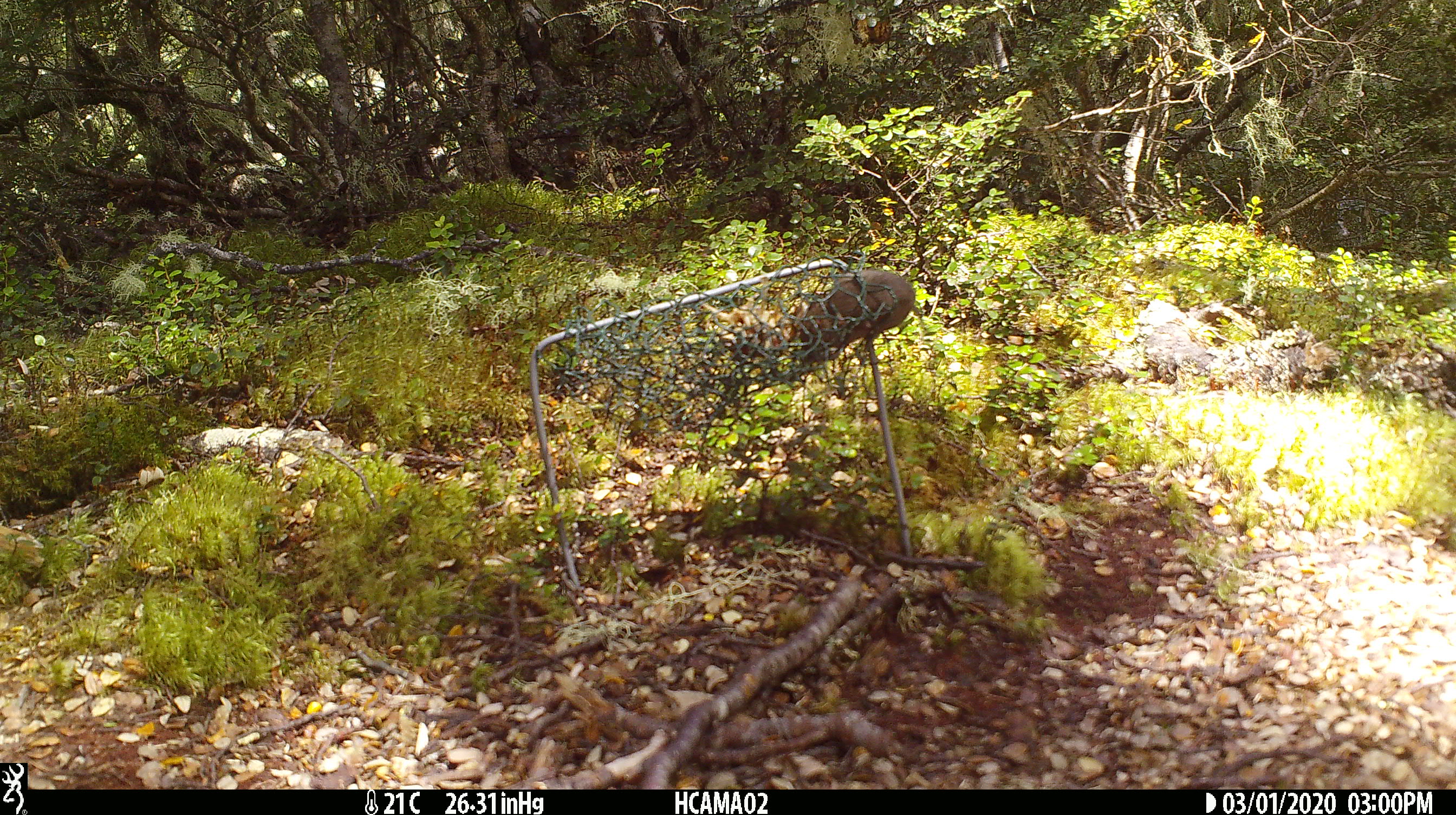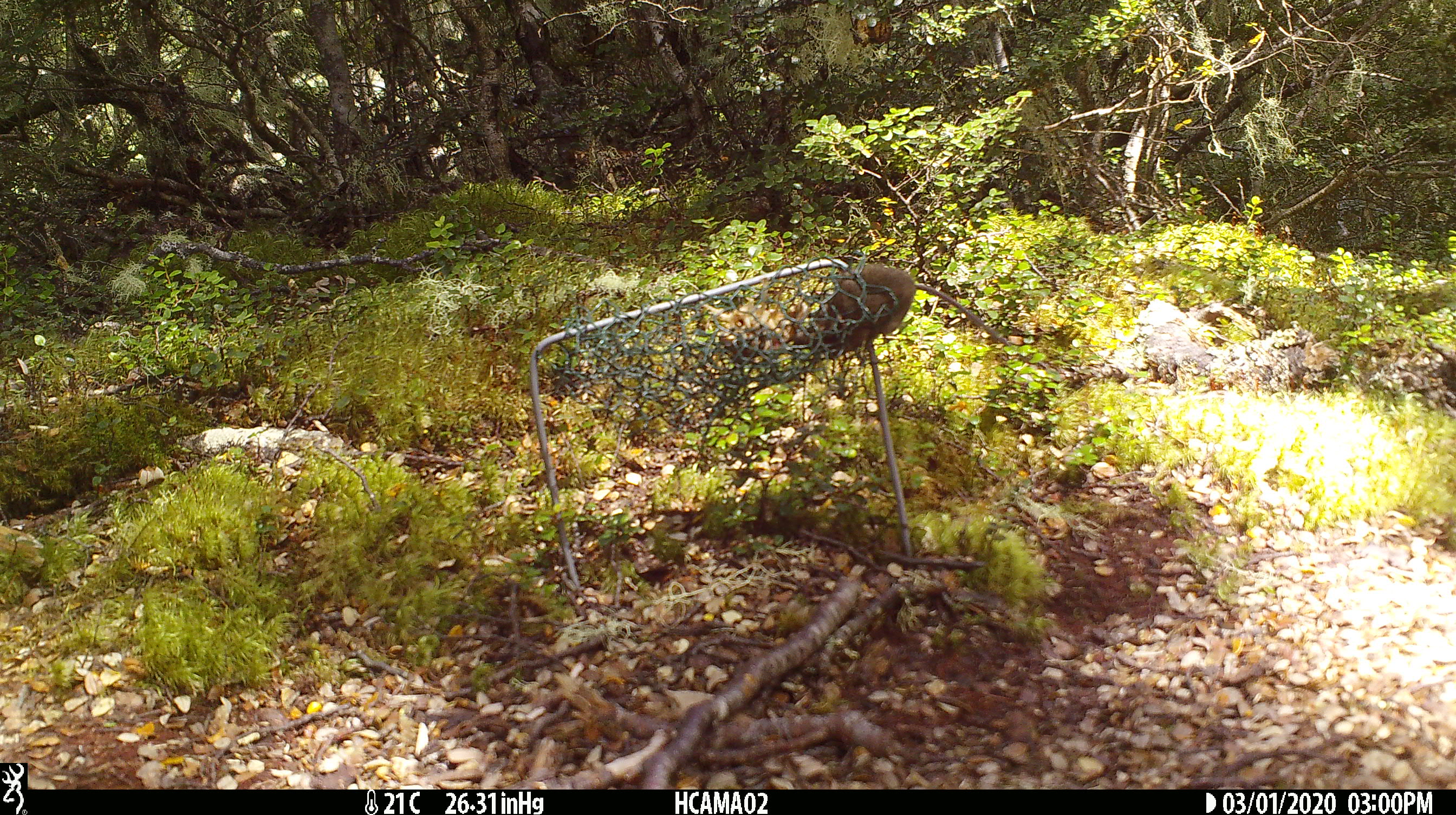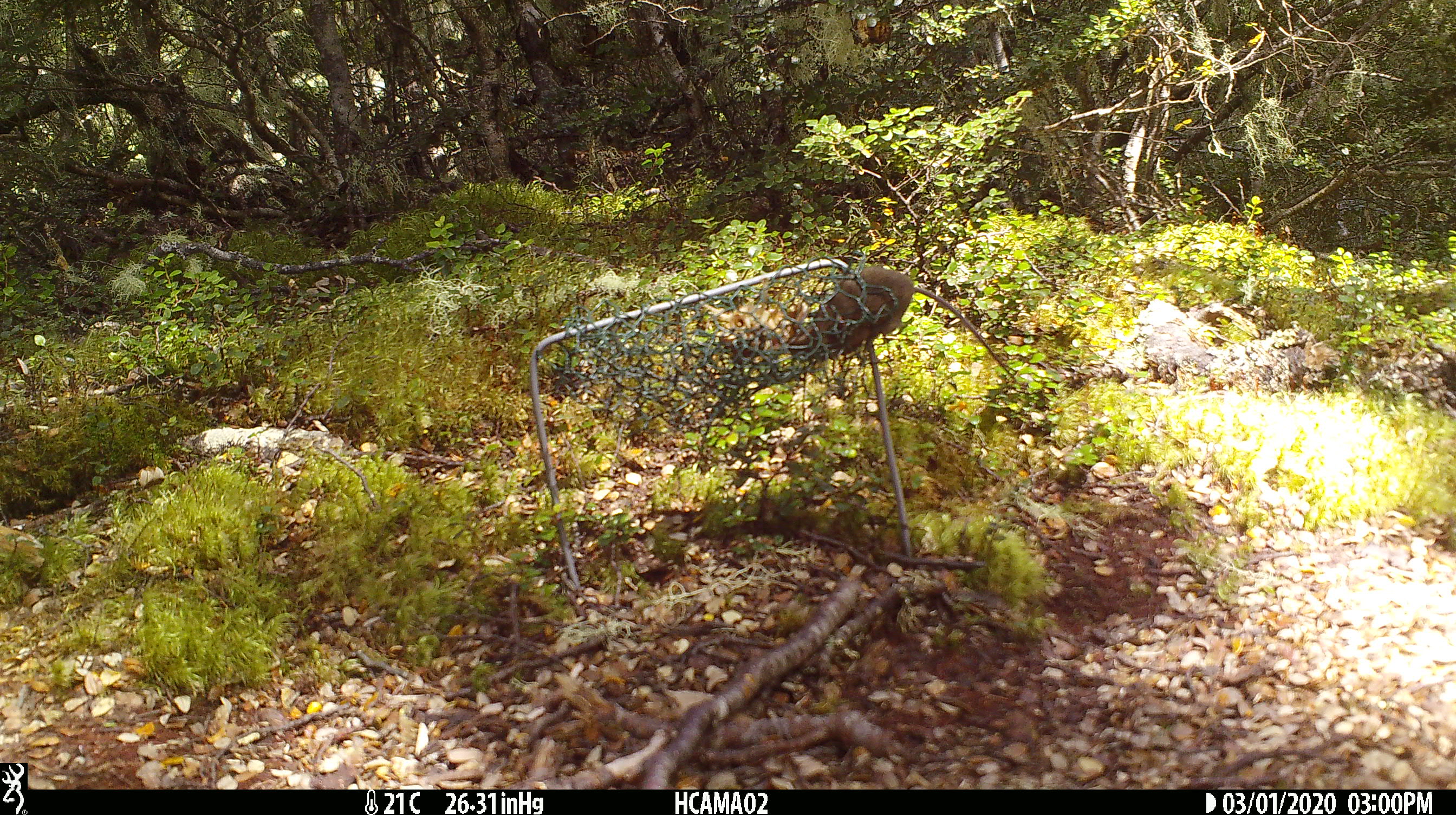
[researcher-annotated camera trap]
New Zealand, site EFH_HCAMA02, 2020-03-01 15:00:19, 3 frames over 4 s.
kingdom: Animalia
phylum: Chordata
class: Mammalia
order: Rodentia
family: Muridae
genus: Mus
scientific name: Mus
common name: mouse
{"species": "mouse (Mus)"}